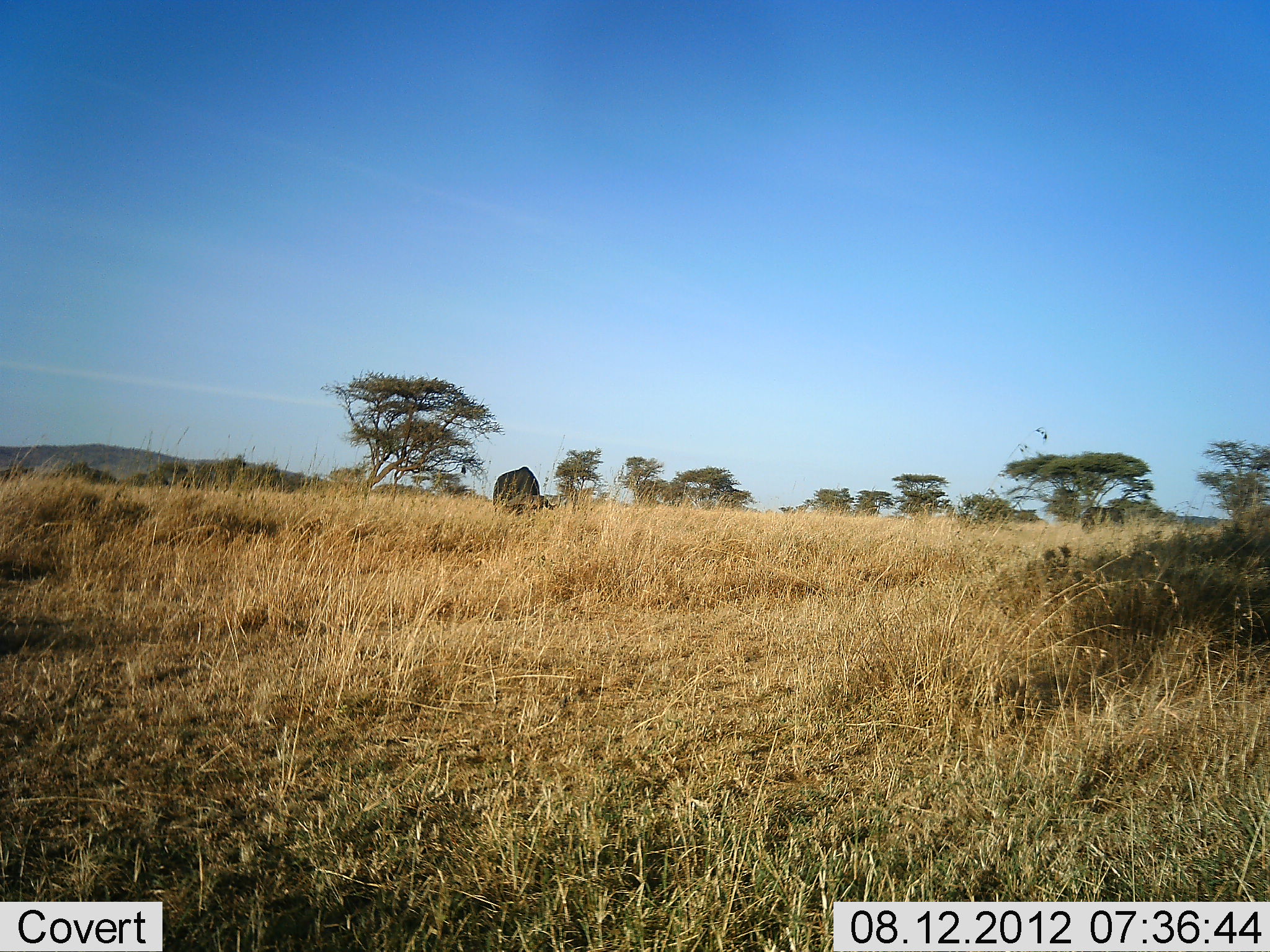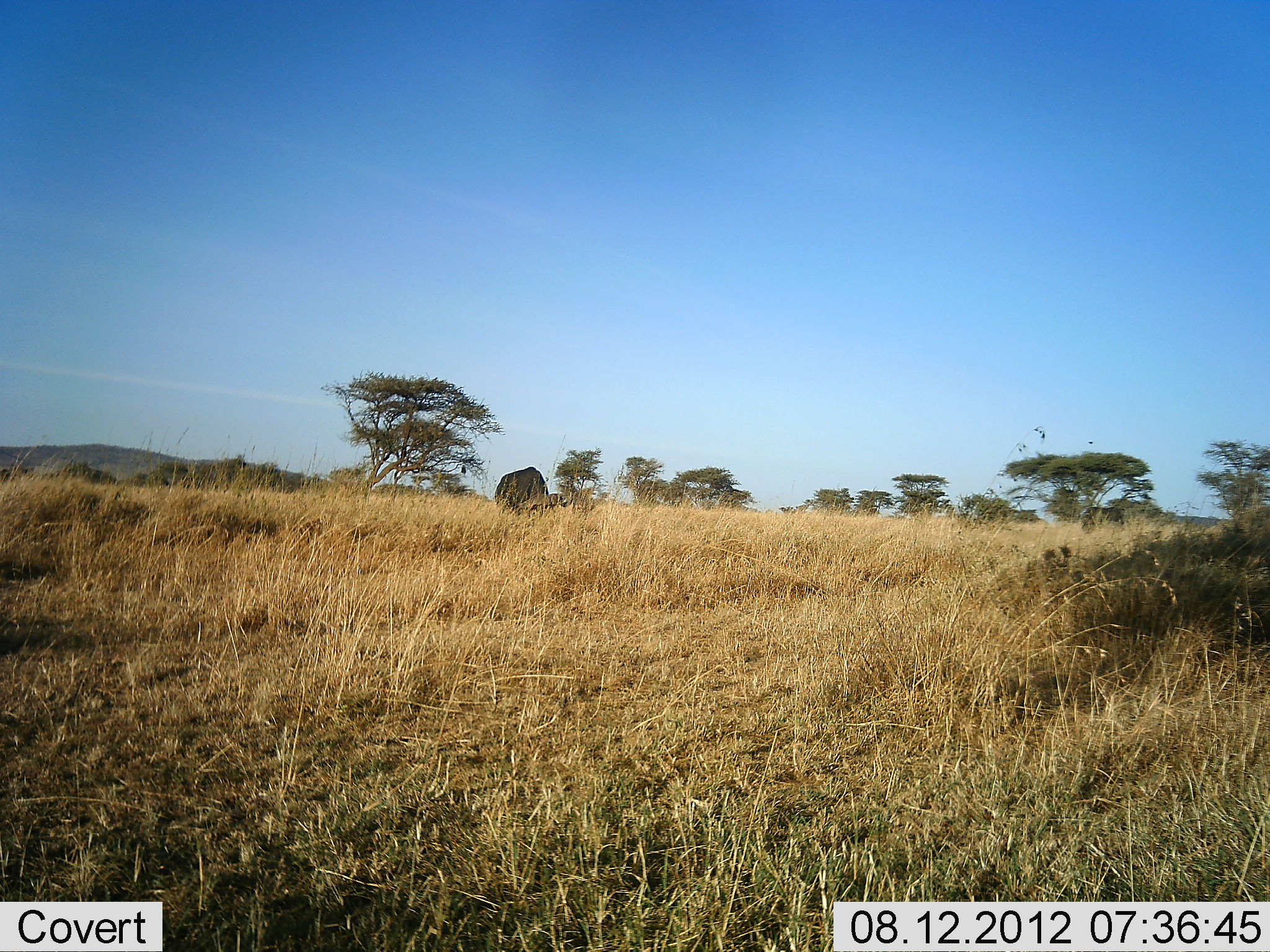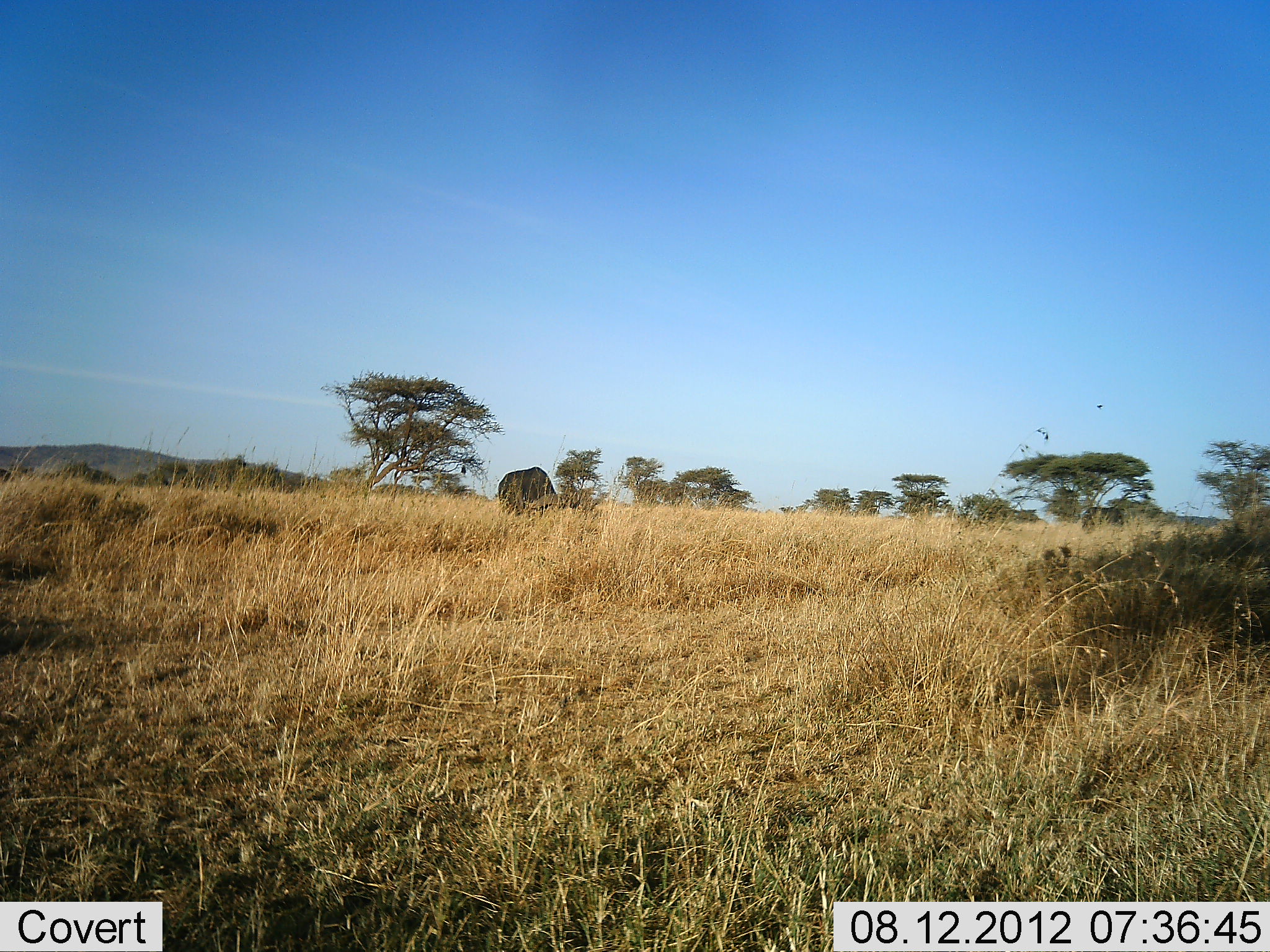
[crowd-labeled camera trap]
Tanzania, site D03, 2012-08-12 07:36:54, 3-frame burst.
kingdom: Animalia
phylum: Chordata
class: Mammalia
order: Artiodactyla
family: Bovidae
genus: Syncerus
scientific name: Syncerus caffer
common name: cape buffalo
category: buffalo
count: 1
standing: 10%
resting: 0%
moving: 60%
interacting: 0%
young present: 0%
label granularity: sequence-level